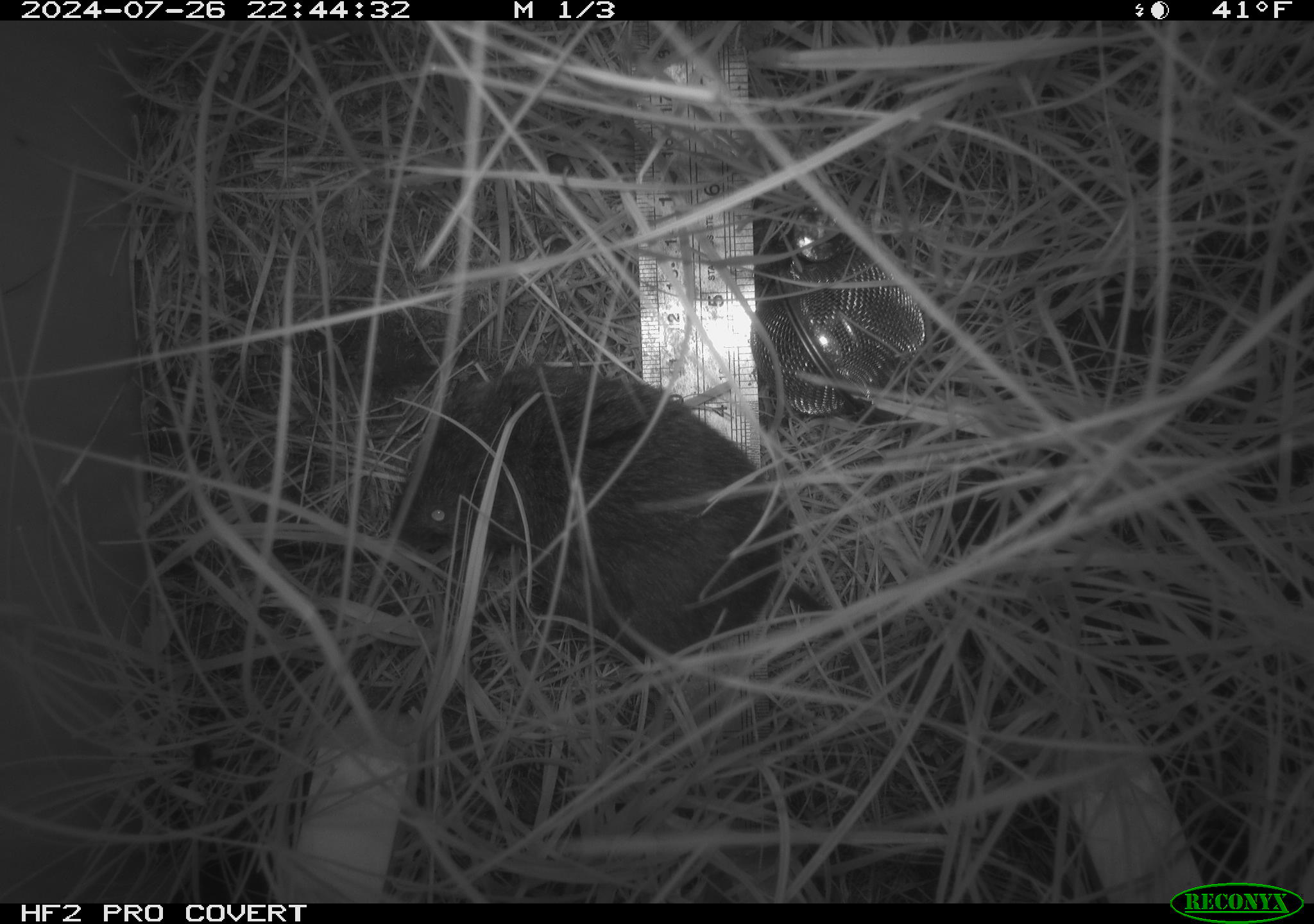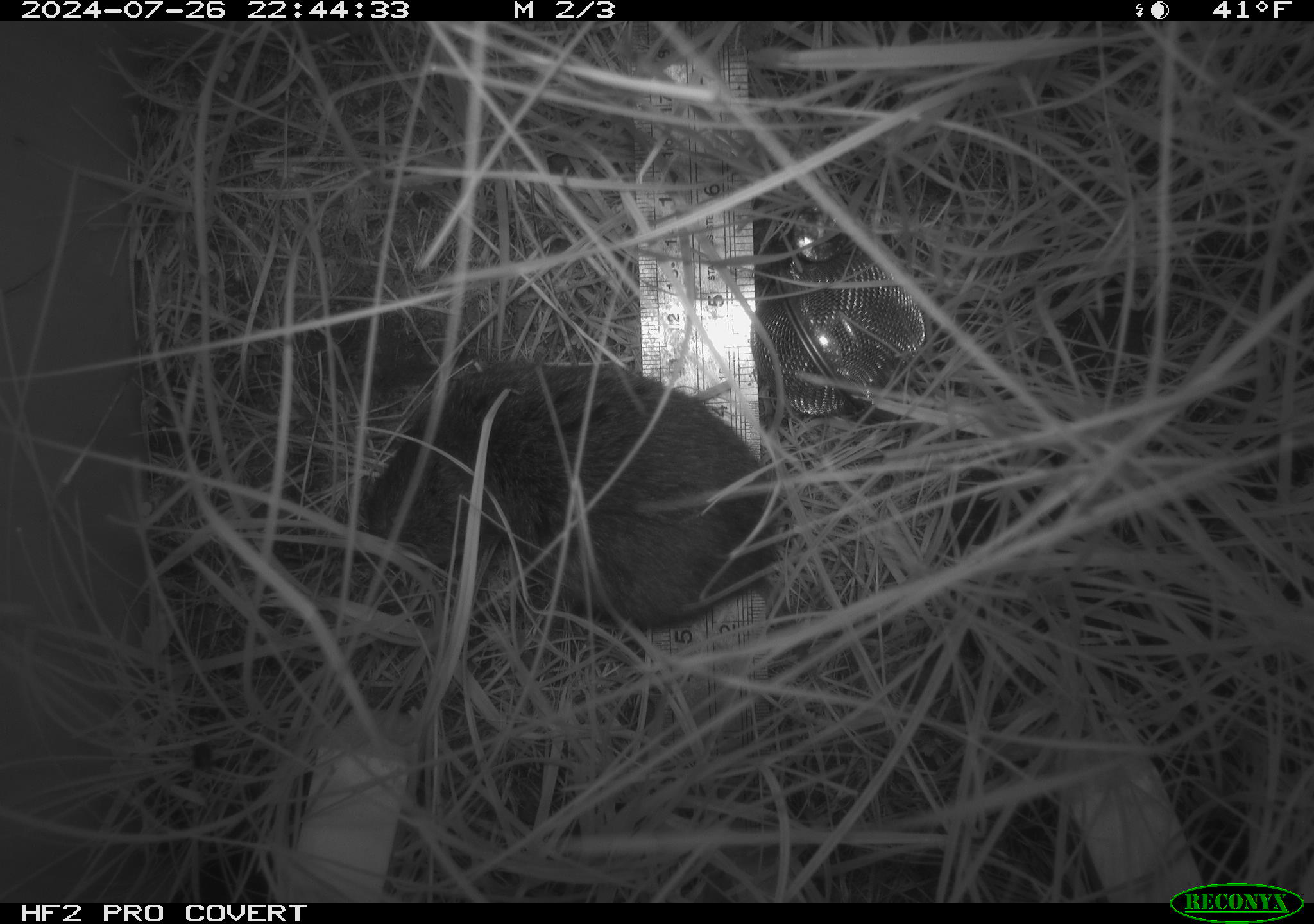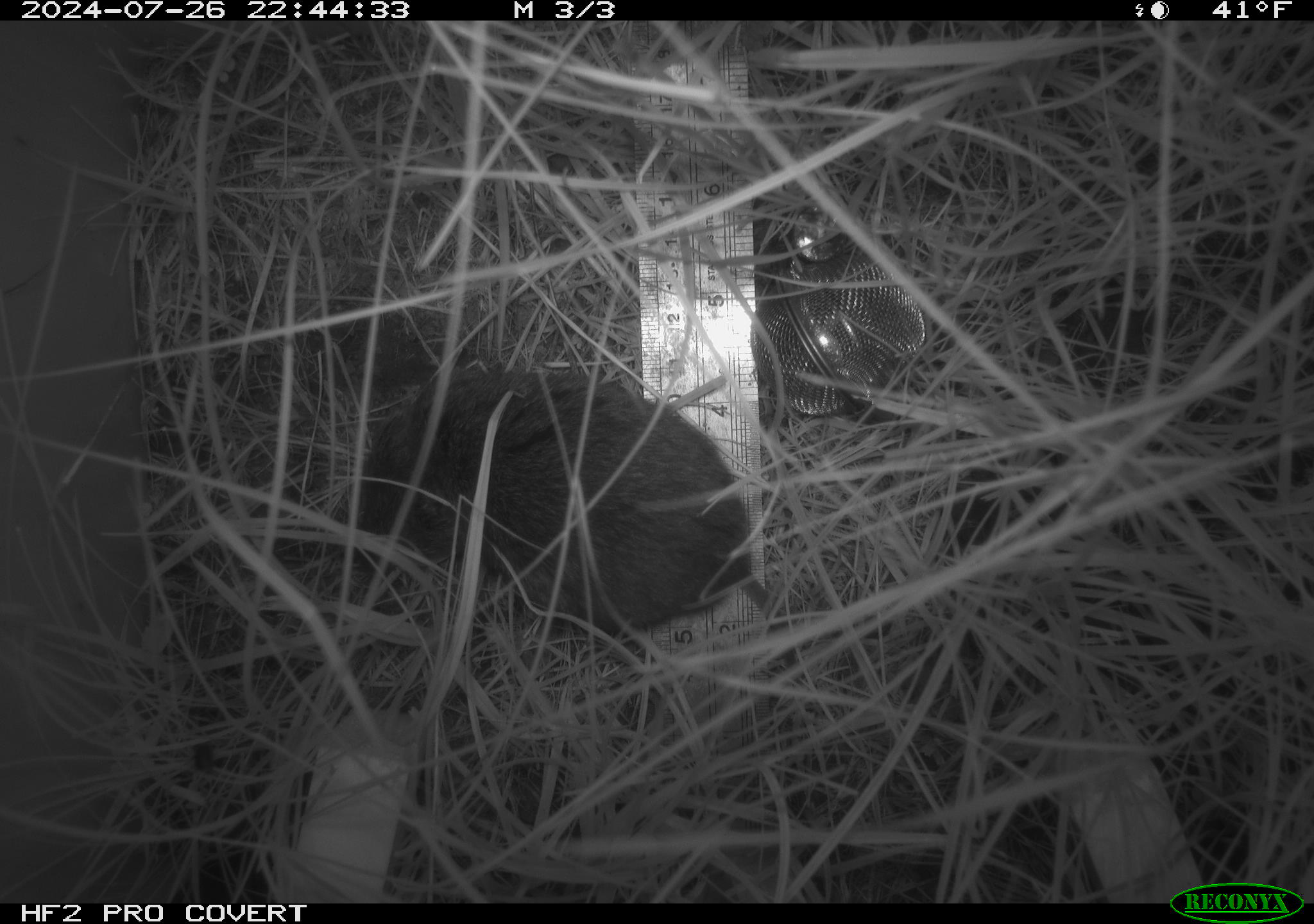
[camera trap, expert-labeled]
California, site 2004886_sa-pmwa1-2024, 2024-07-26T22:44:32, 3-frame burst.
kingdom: Animalia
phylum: Chordata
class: Mammalia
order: Rodentia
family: Cricetidae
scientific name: Arvicolinae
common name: voles, lemmings, and muskrats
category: arvicolinae subfamily